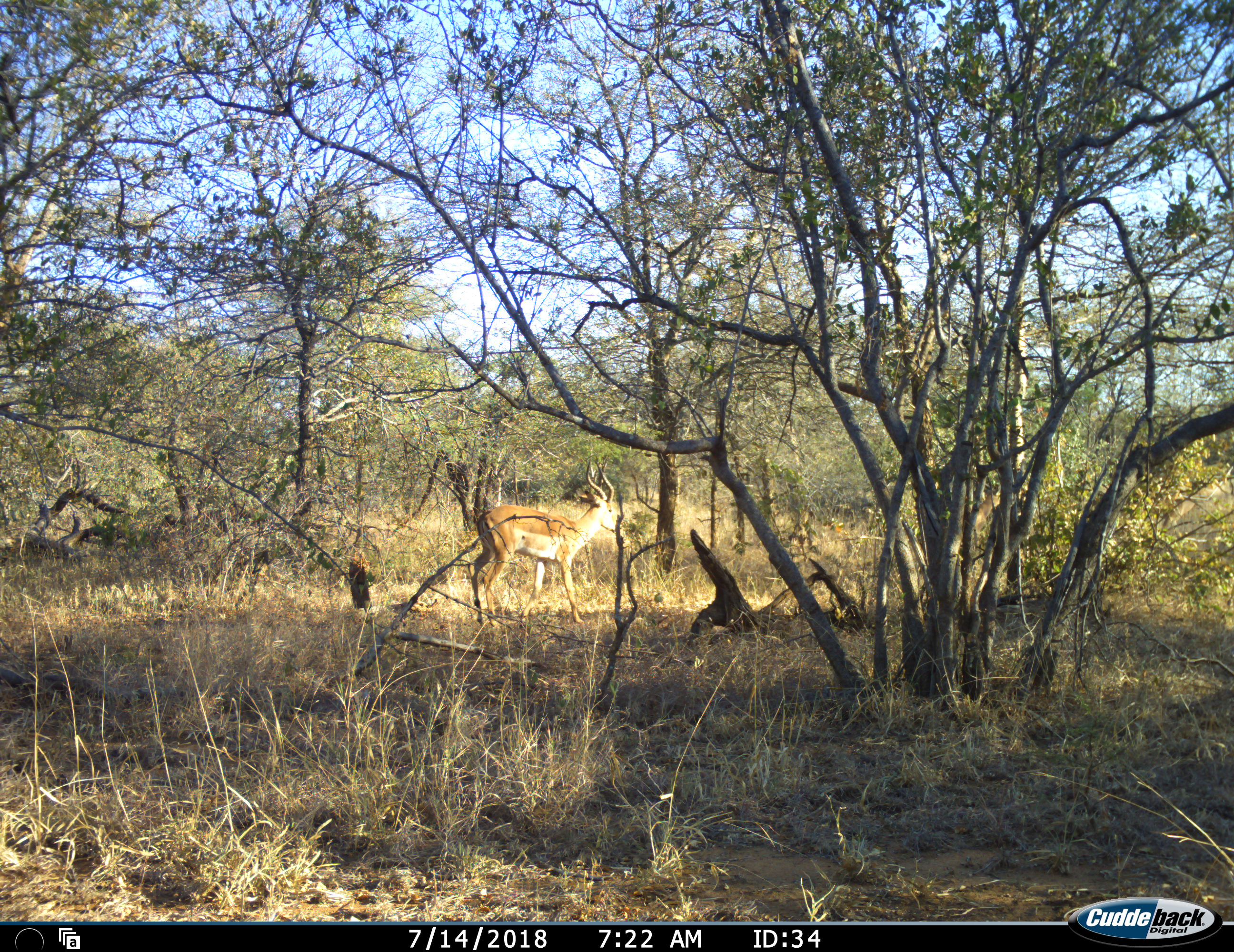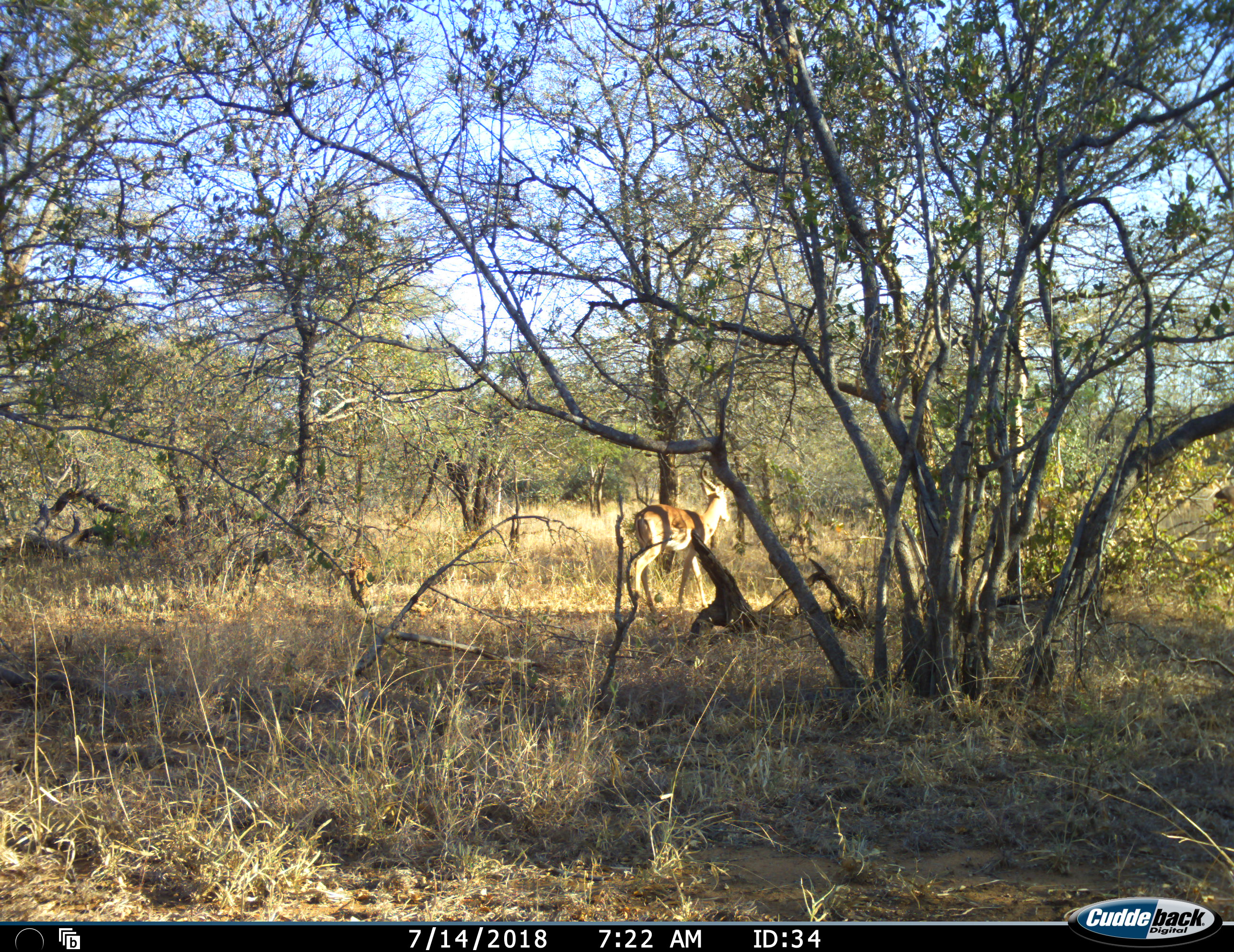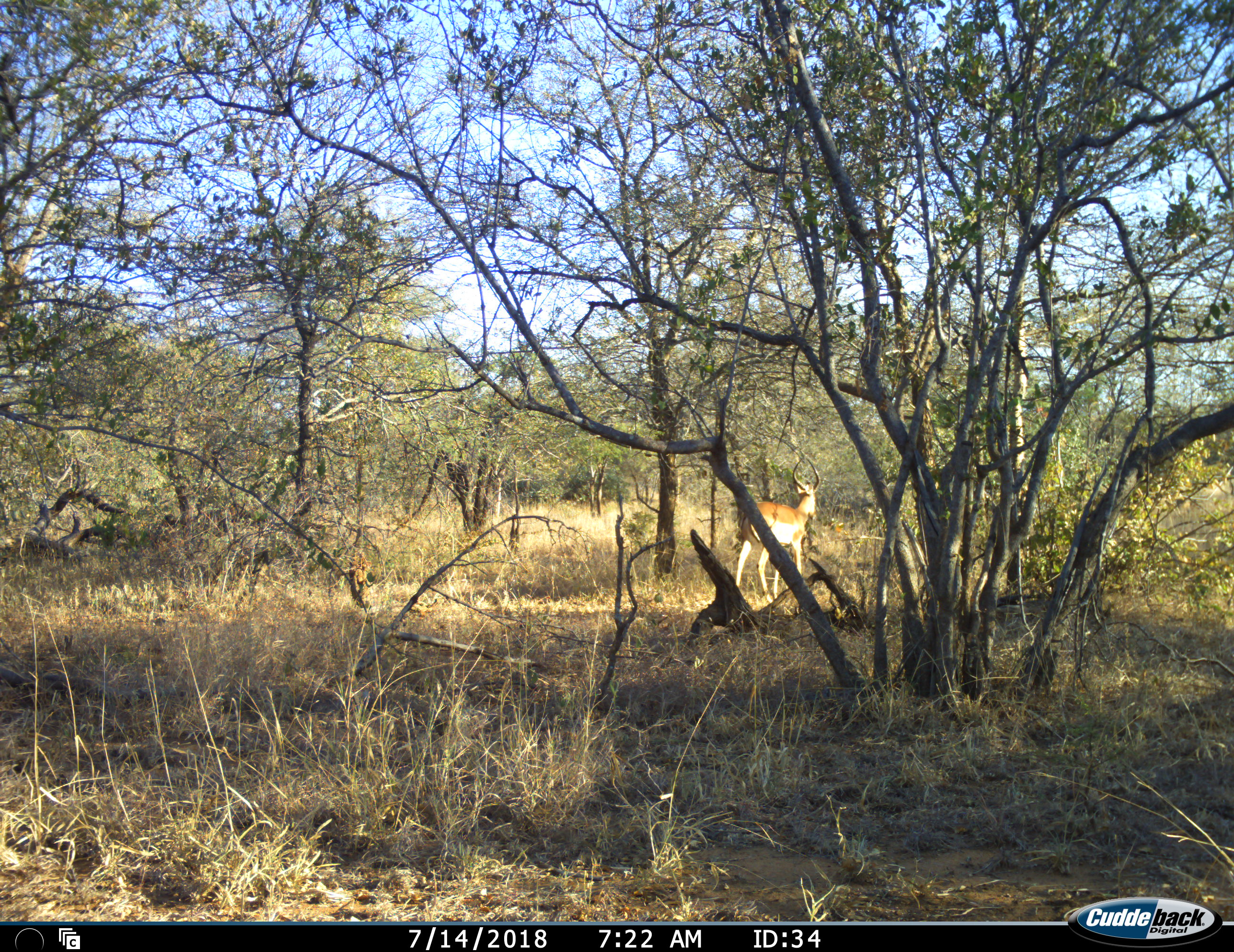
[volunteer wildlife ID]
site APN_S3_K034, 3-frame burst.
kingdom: Animalia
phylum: Chordata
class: Mammalia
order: Artiodactyla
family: Bovidae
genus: Aepyceros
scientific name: Aepyceros melampus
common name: impala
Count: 2.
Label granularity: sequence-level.